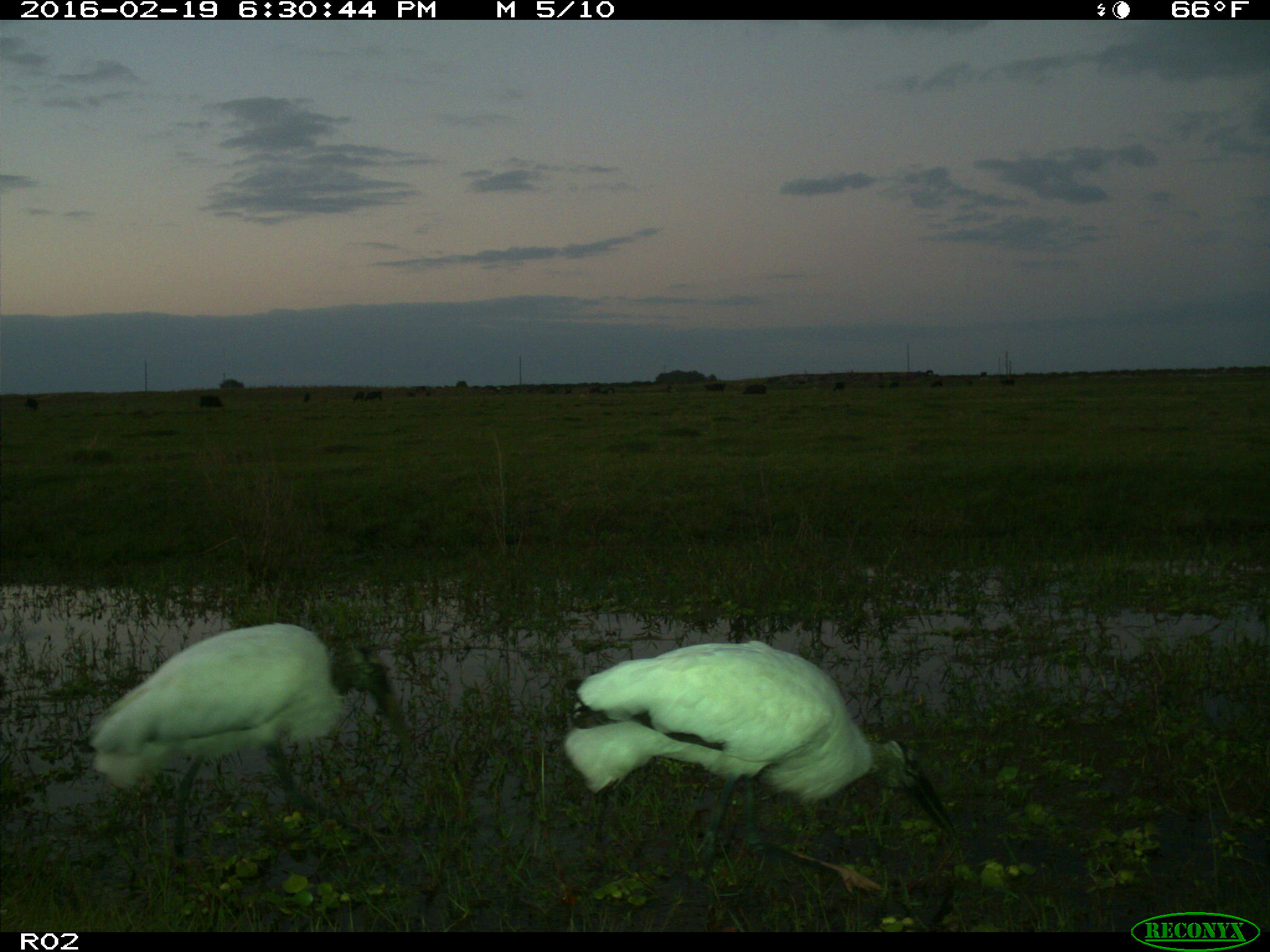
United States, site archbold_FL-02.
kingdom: Animalia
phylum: Chordata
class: Mammalia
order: Artiodactyla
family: Bovidae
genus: Bos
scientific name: Bos taurus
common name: domestic cow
Bos taurus (domestic cow).